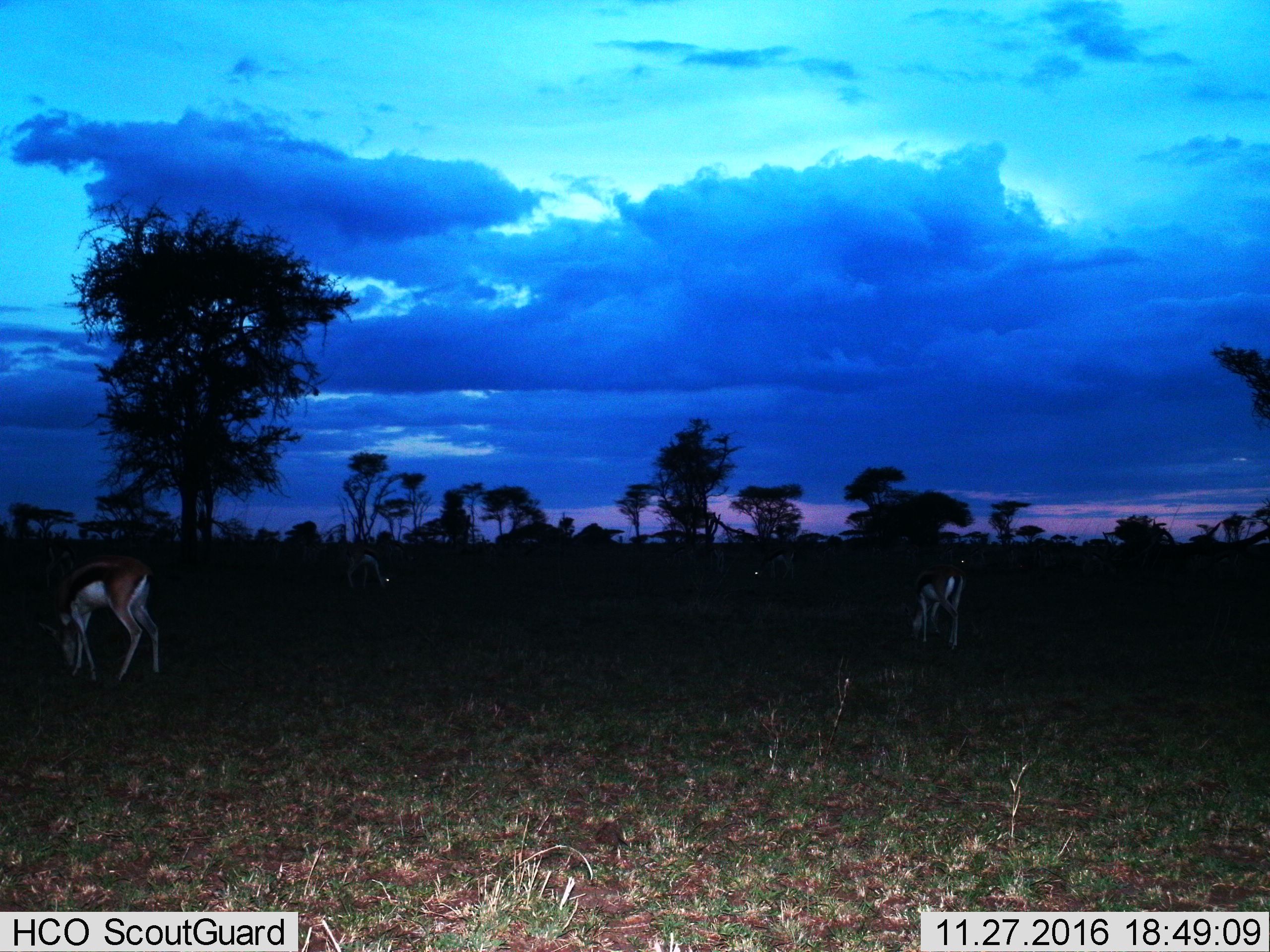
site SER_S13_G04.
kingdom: Animalia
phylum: Chordata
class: Mammalia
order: Artiodactyla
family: Bovidae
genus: Eudorcas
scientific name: Eudorcas thomsonii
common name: thomson's gazelle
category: gazellethomsons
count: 4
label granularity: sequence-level